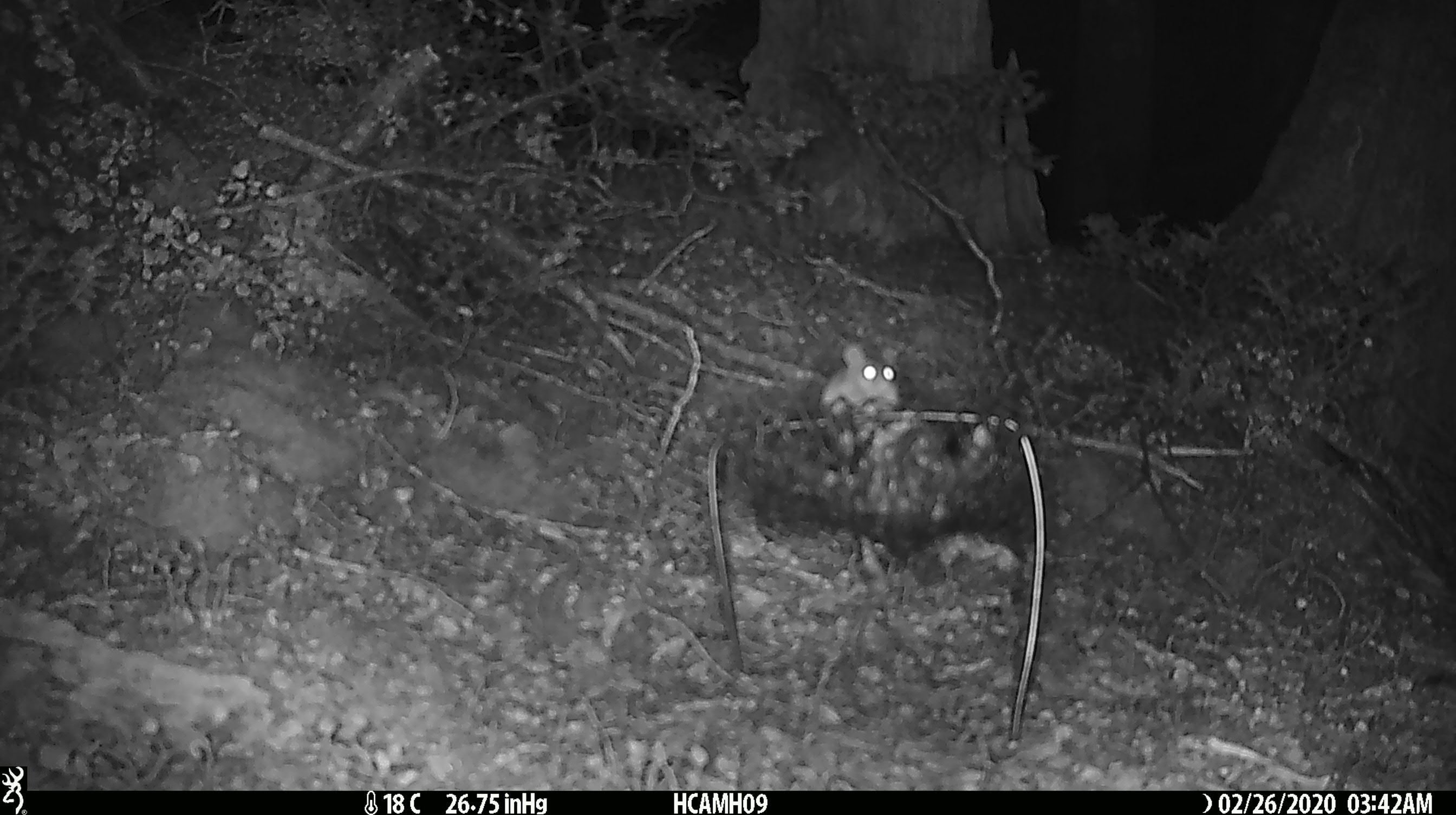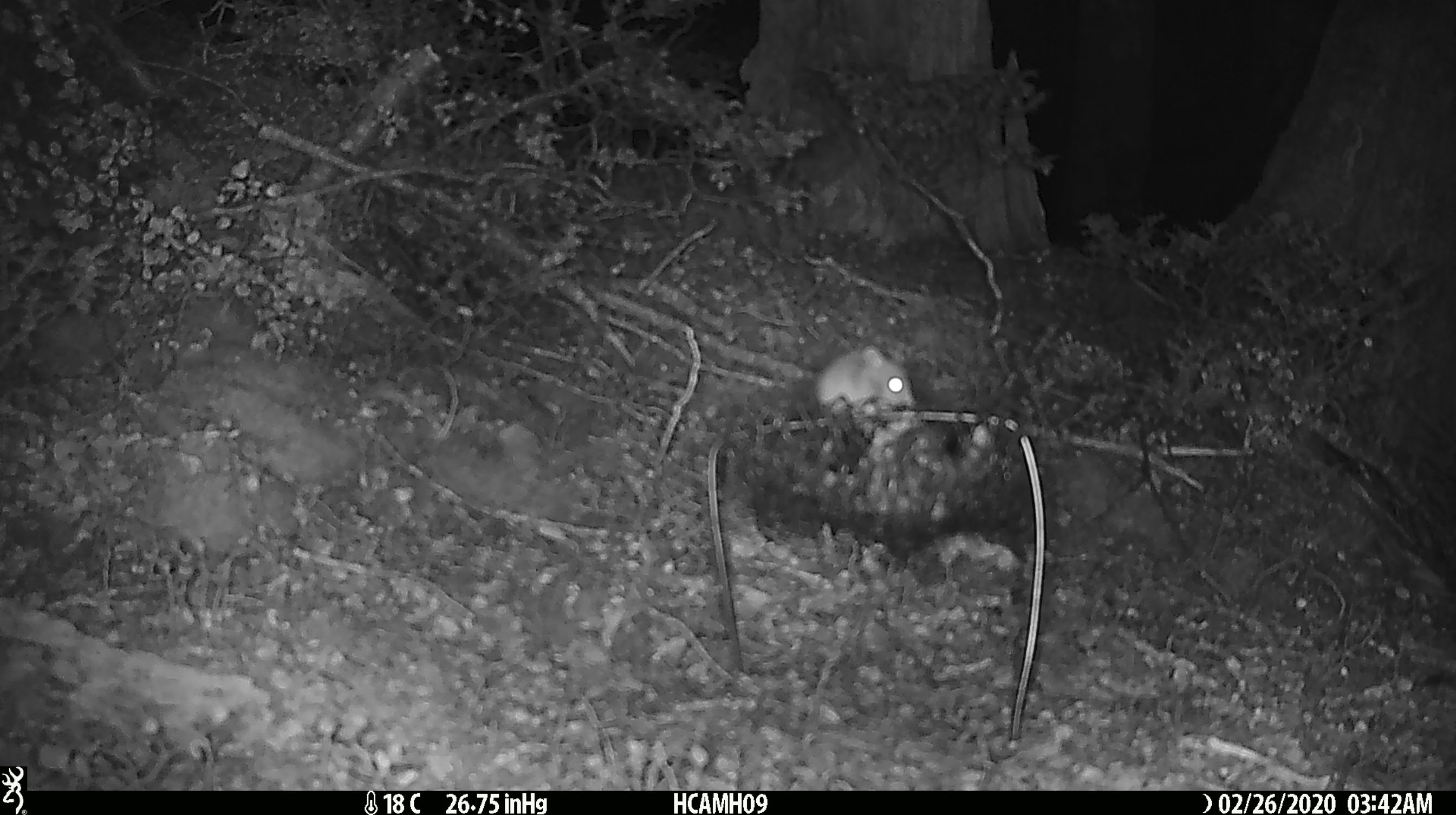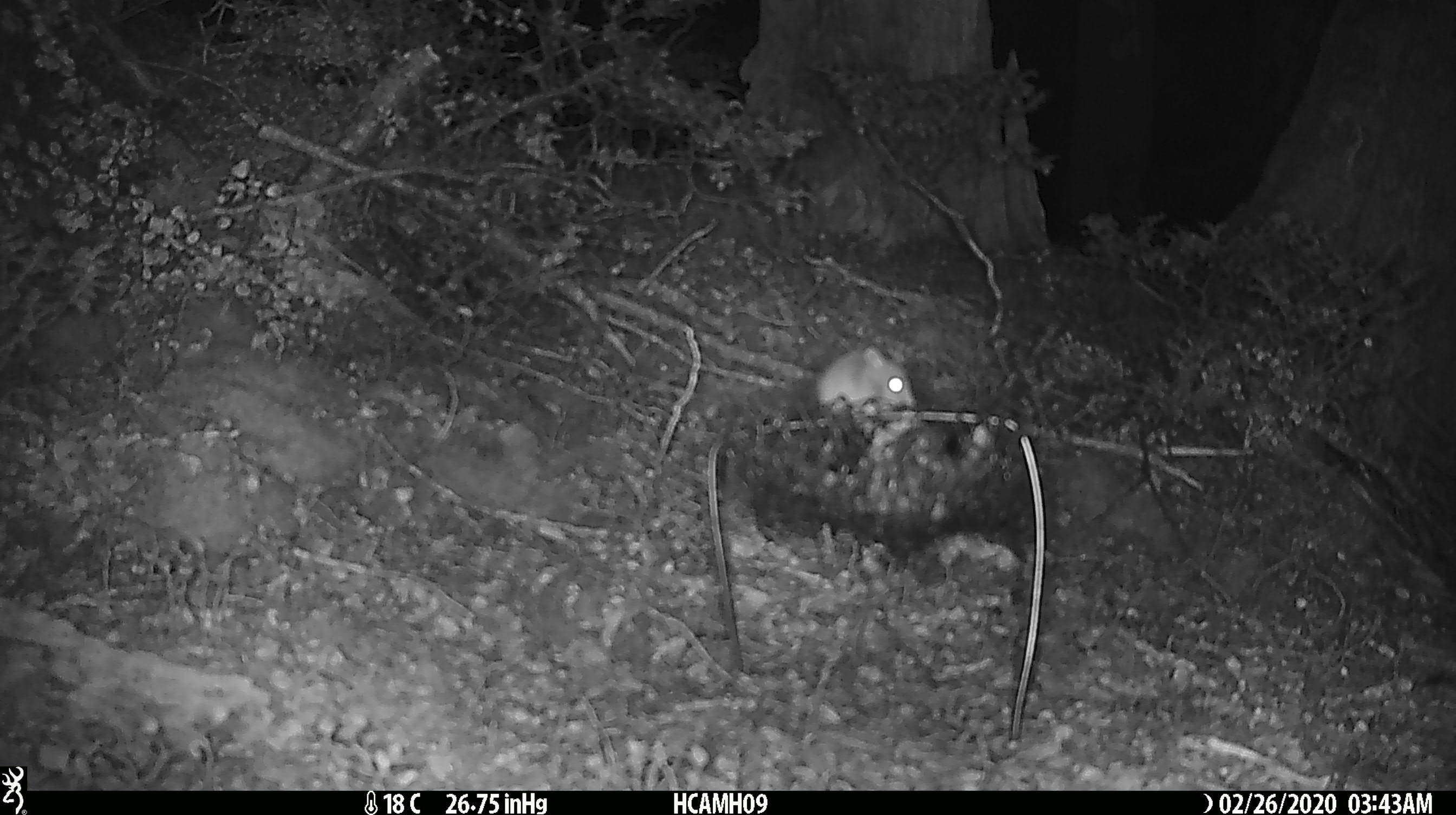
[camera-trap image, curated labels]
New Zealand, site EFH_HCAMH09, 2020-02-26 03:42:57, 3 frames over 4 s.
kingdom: Animalia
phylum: Chordata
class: Mammalia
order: Rodentia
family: Muridae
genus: Mus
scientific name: Mus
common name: mouse